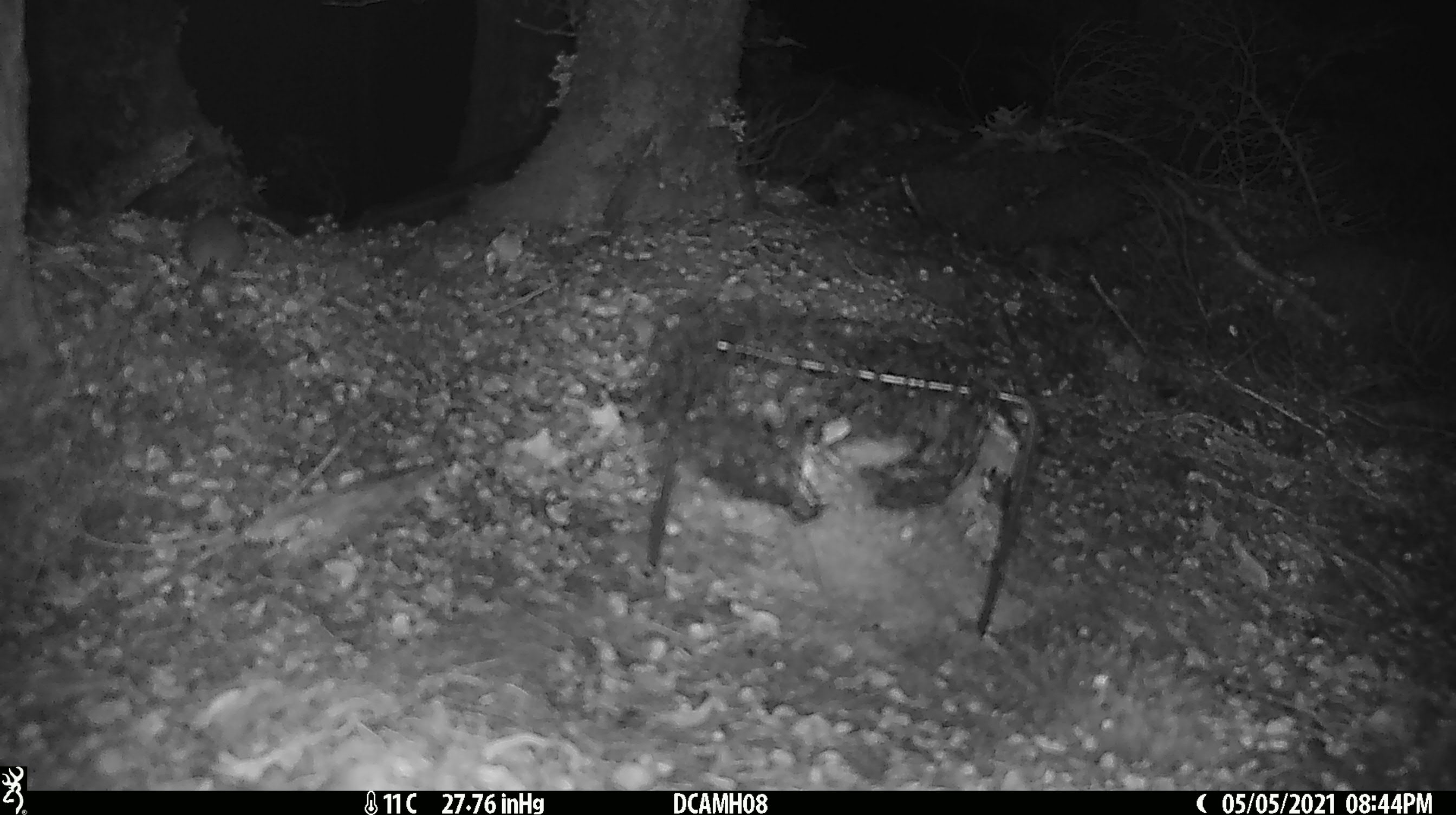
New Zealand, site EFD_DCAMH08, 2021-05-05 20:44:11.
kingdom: Animalia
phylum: Chordata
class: Mammalia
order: Rodentia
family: Muridae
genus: Mus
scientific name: Mus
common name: mouse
Mouse (Mus).